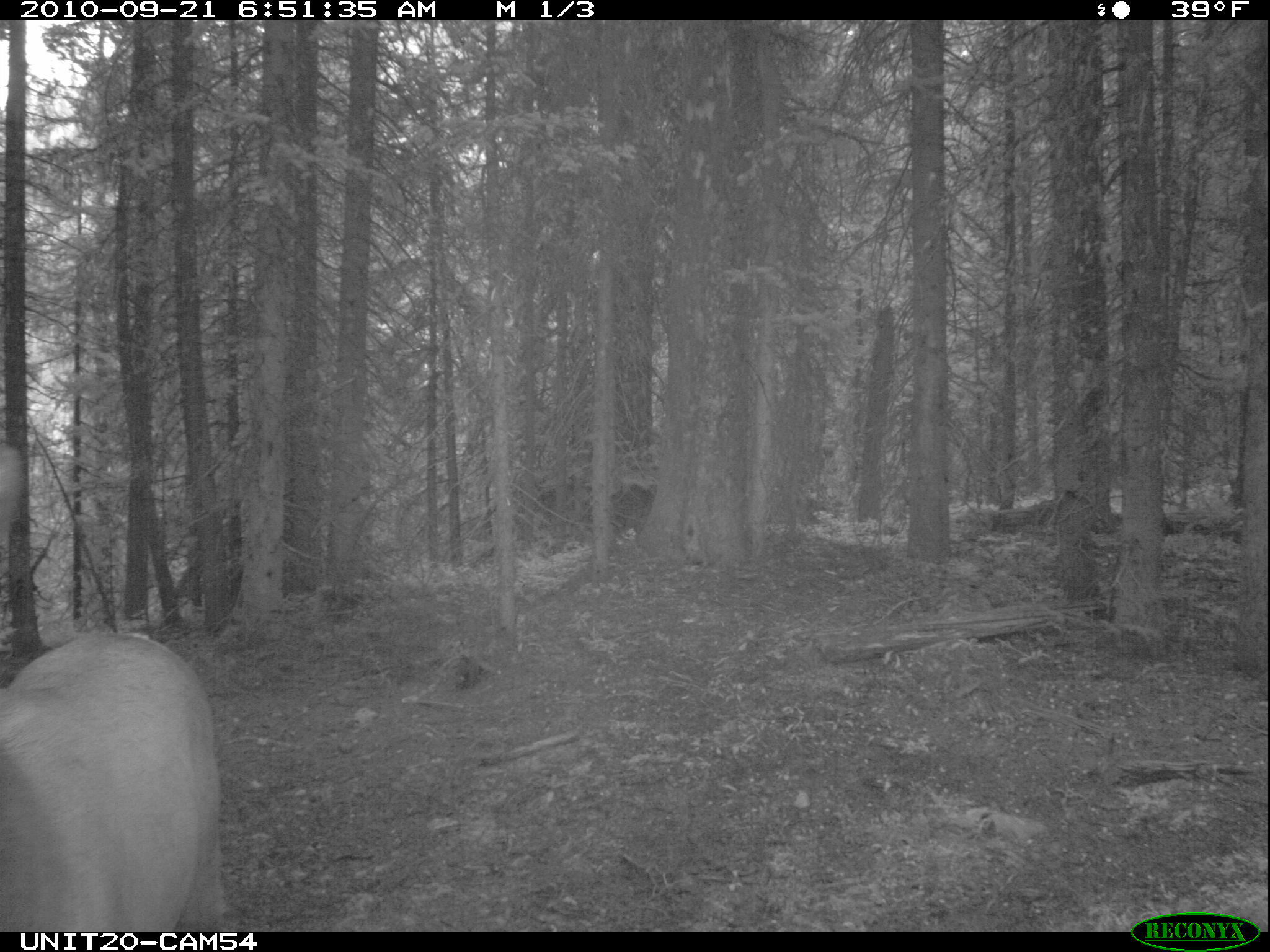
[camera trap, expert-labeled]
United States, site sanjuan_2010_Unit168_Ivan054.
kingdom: Animalia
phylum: Chordata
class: Mammalia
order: Artiodactyla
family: Cervidae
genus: Cervus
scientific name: Cervus elaphus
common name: red deer